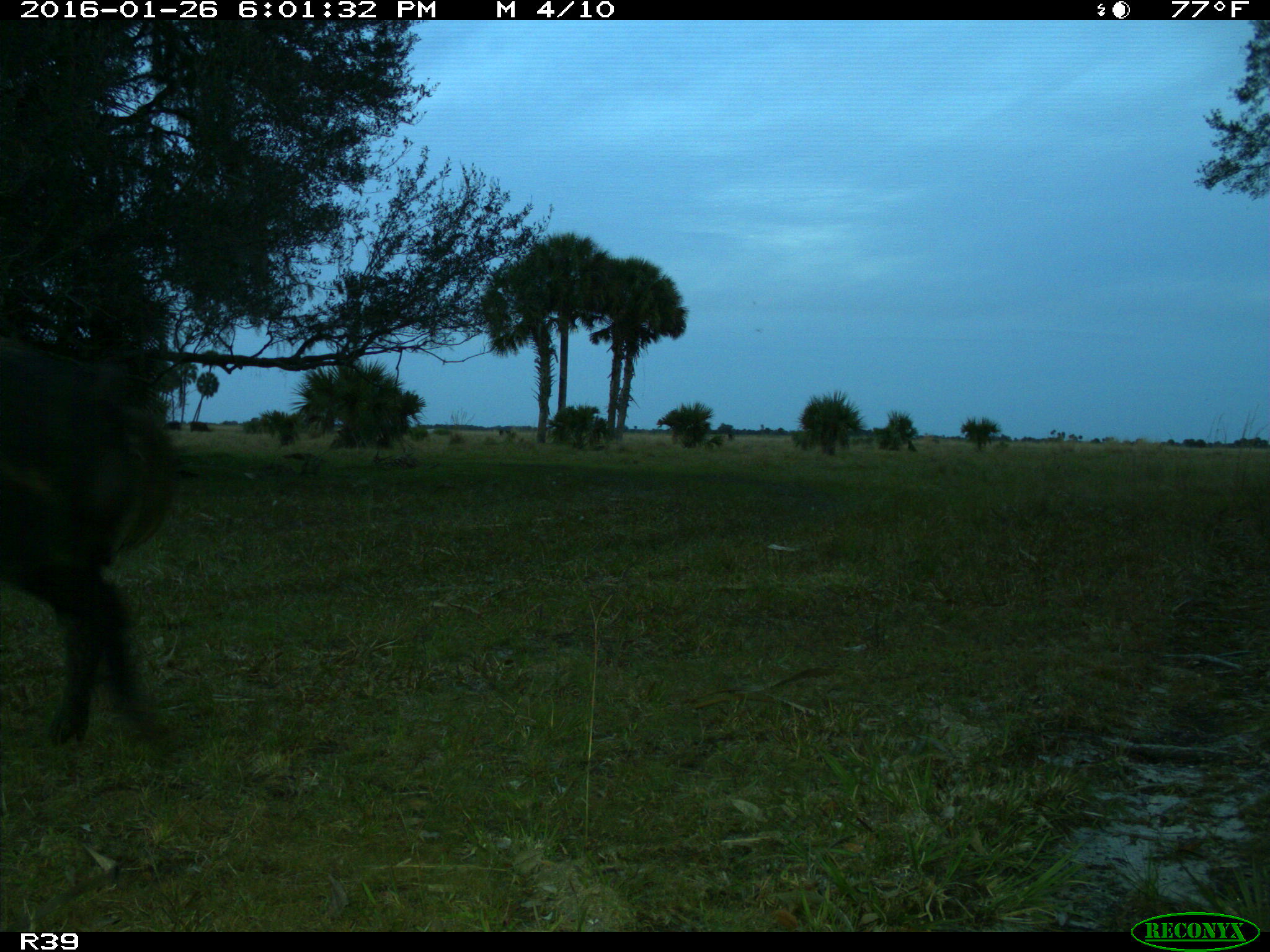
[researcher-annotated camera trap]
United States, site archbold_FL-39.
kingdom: Animalia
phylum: Chordata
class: Mammalia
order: Artiodactyla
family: Suidae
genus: Sus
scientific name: Sus scrofa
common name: wild boar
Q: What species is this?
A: Sus scrofa (wild boar).